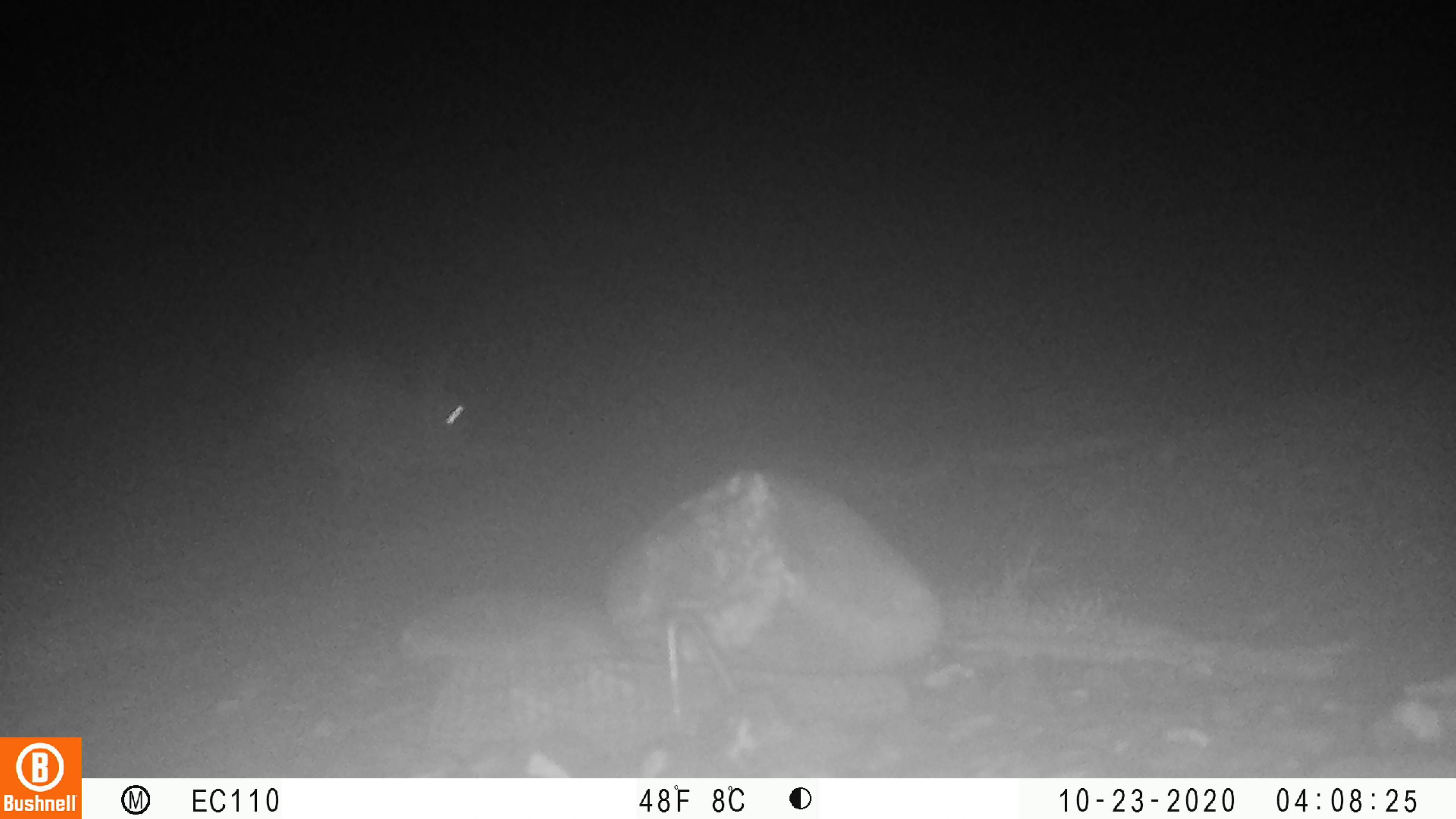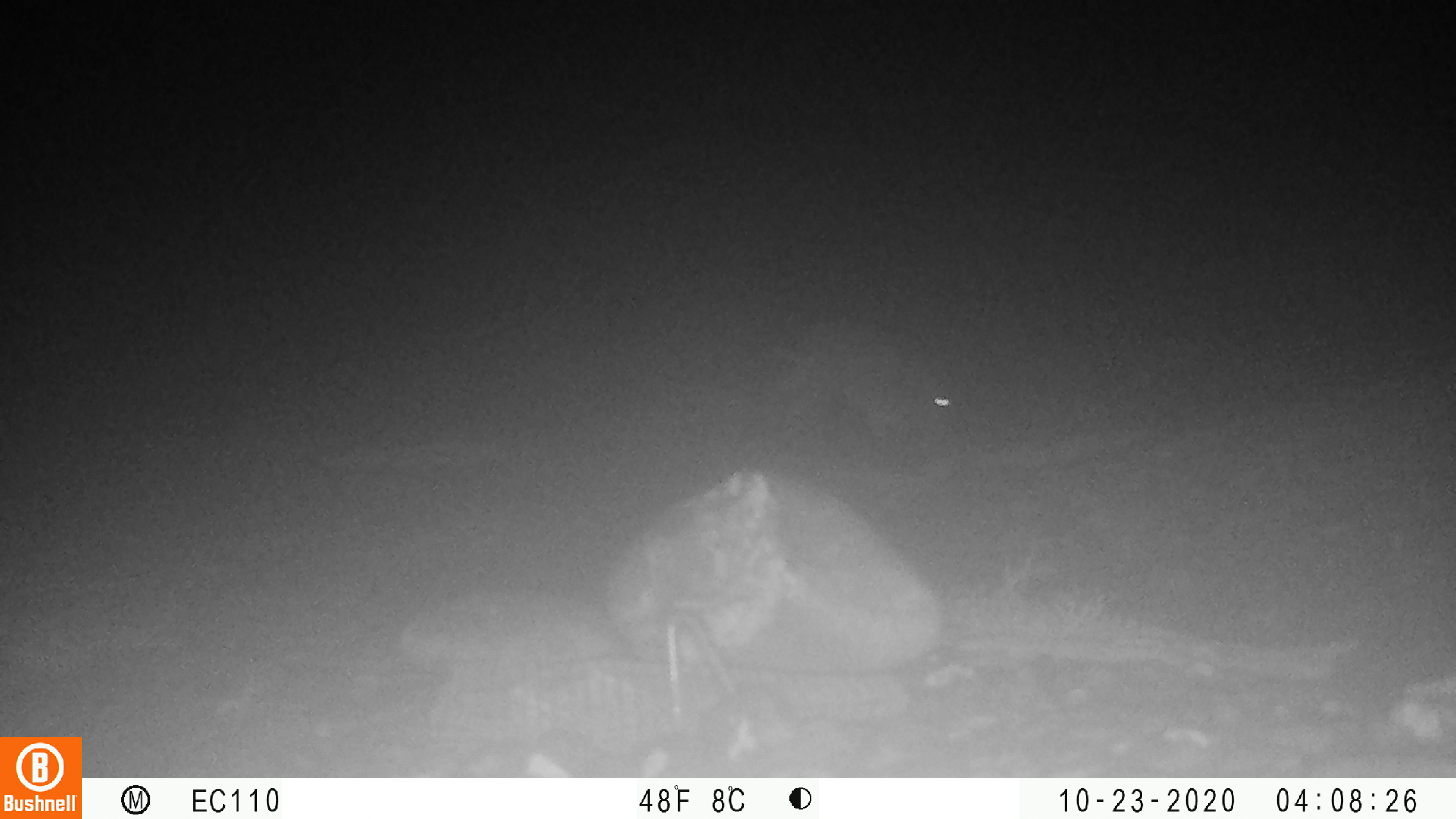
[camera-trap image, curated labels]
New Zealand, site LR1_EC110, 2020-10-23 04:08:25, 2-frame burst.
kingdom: Animalia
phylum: Chordata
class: Mammalia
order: Lagomorpha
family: Leporidae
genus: Oryctolagus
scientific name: Oryctolagus cuniculus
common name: european rabbit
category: rabbit